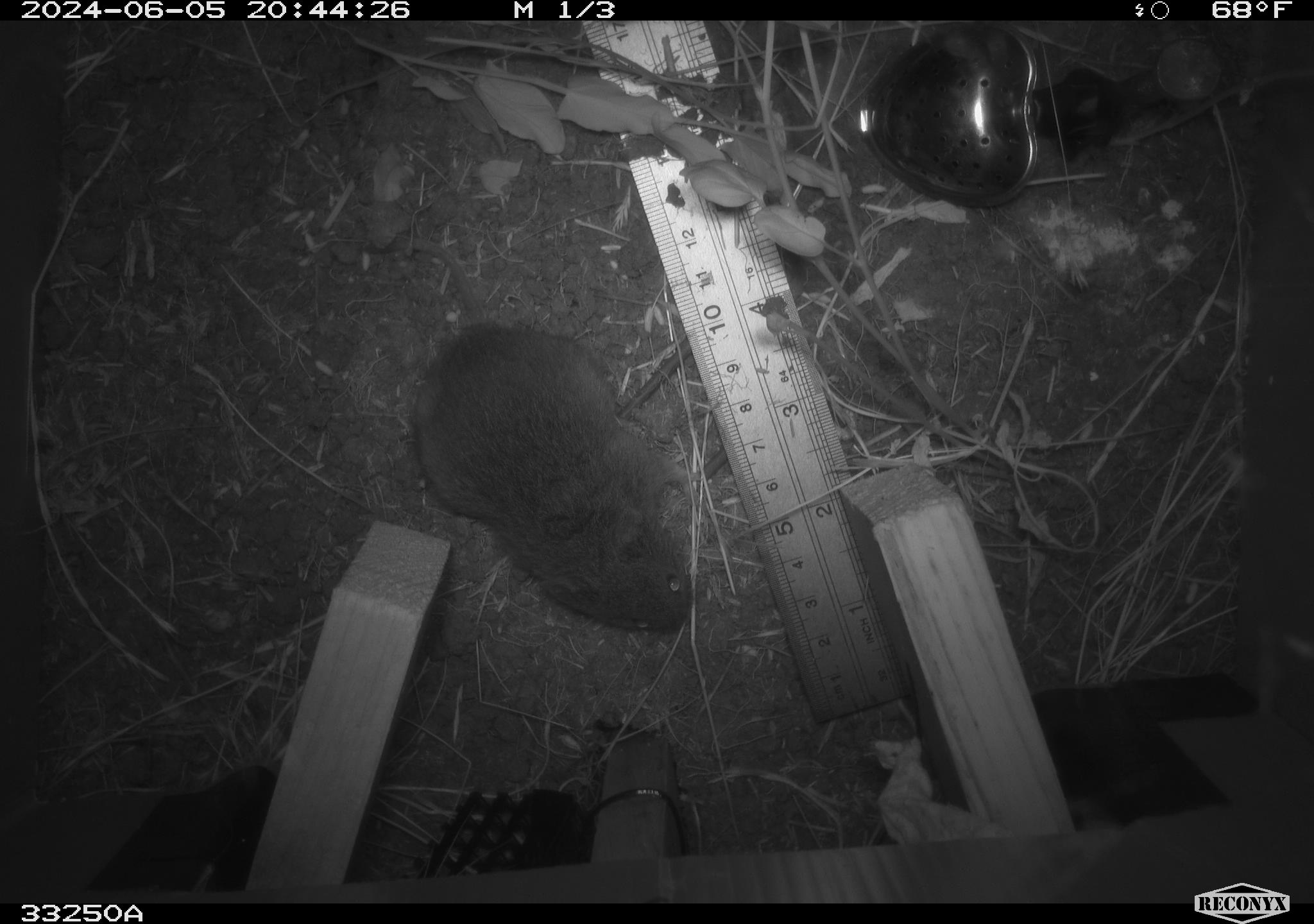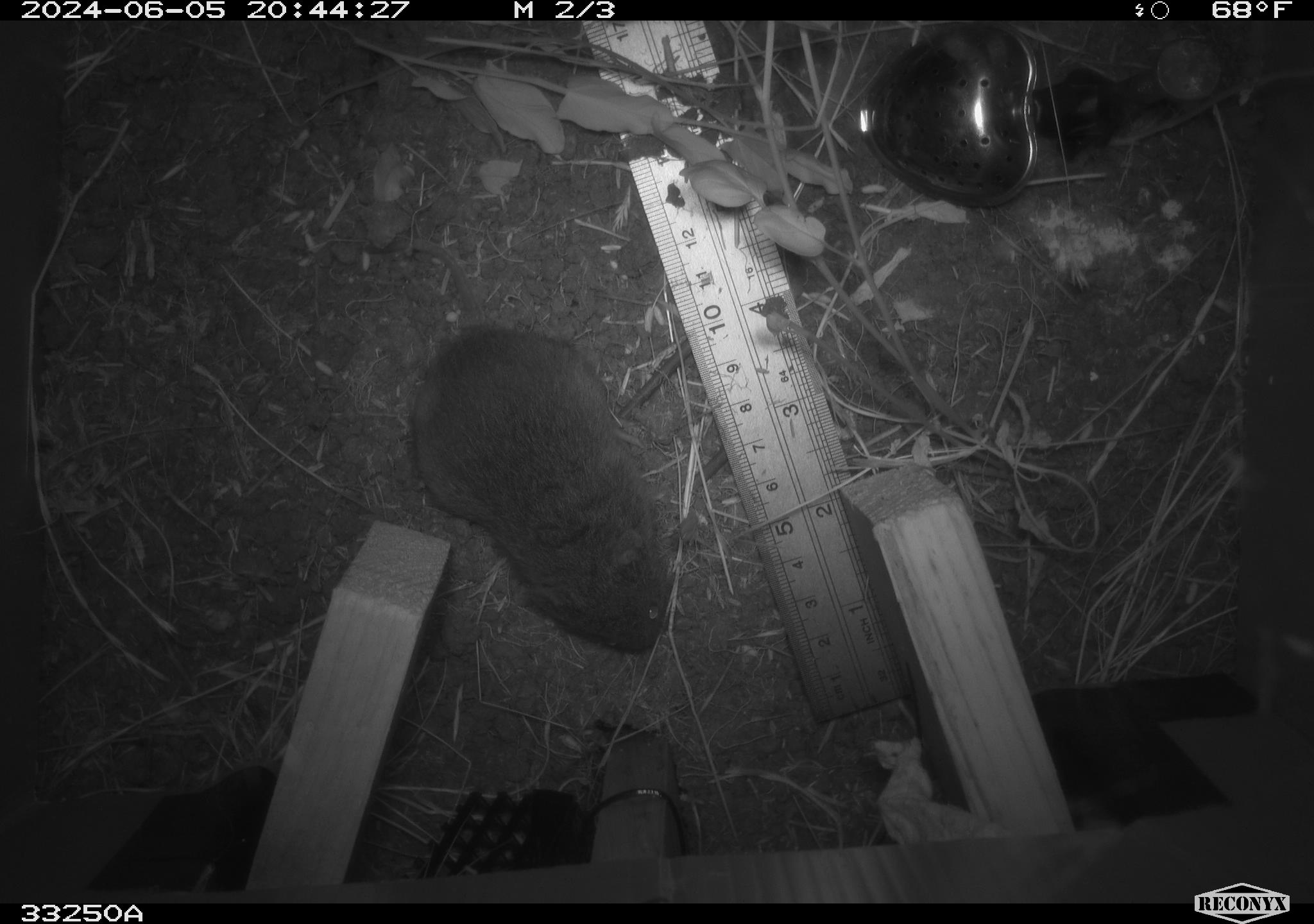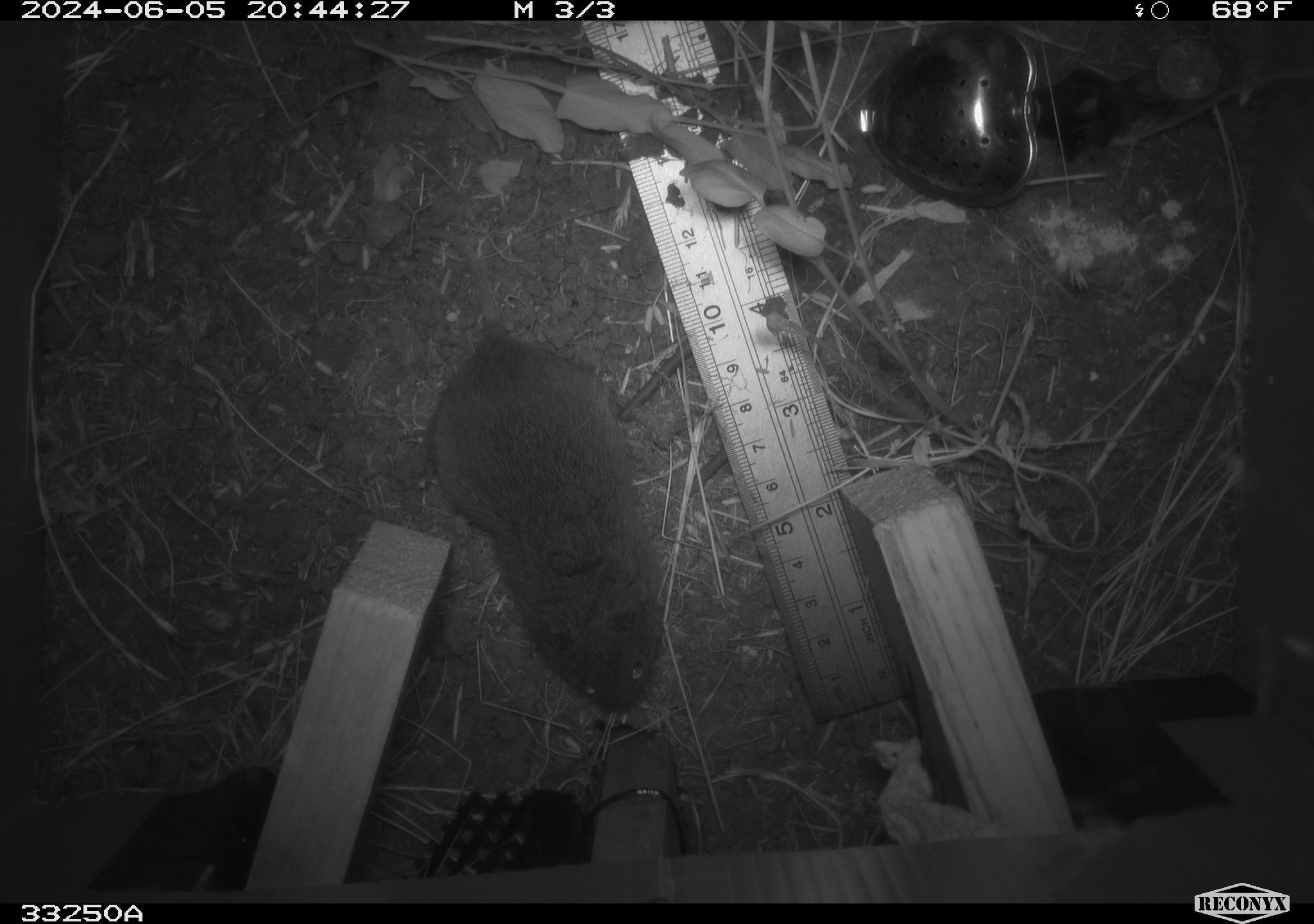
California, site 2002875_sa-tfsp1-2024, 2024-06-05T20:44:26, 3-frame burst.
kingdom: Animalia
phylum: Chordata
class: Mammalia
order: Rodentia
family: Cricetidae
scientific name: Arvicolinae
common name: voles, lemmings, and muskrats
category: arvicolinae subfamily